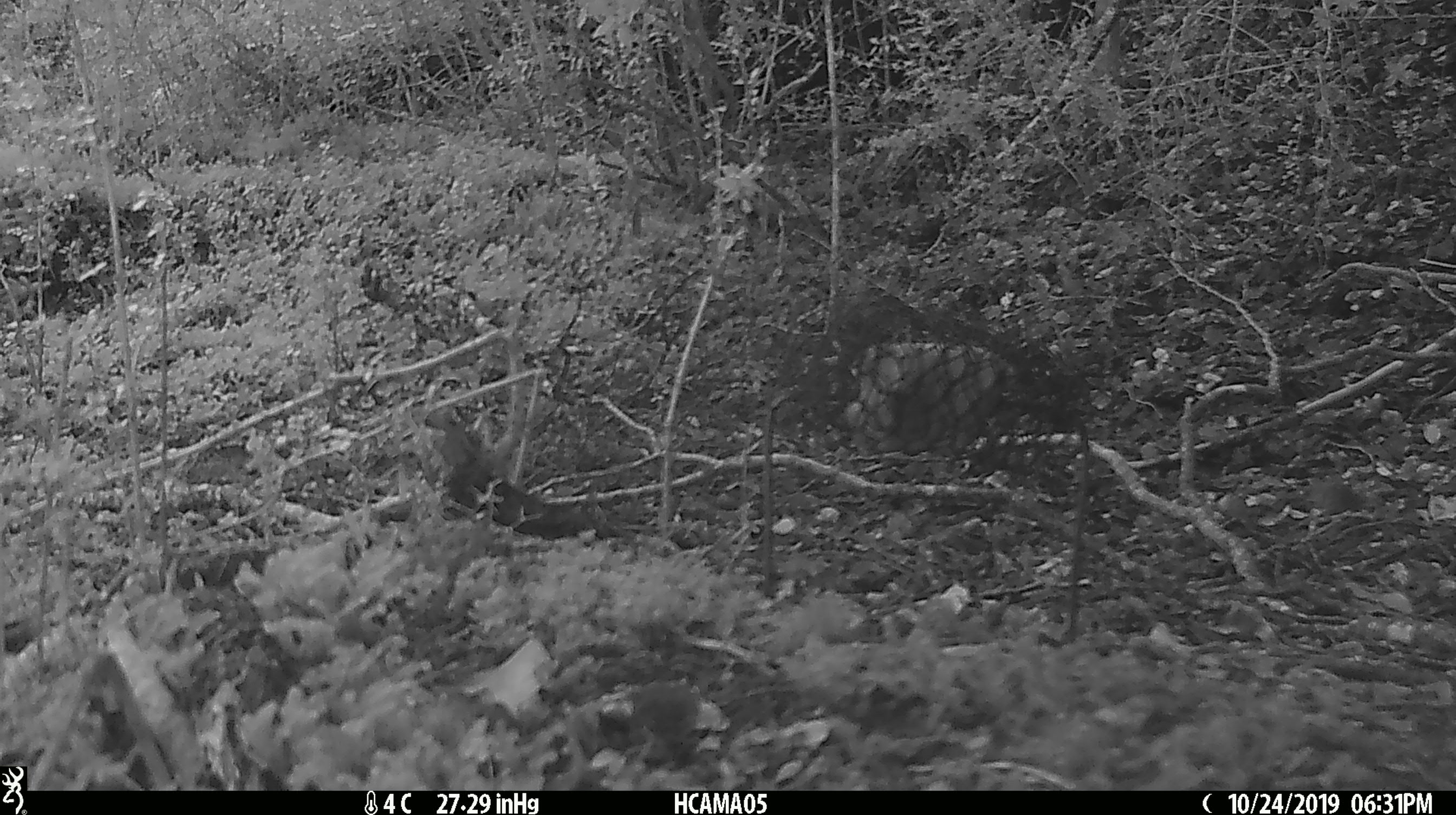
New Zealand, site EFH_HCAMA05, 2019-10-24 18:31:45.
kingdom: Animalia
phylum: Chordata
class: Mammalia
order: Rodentia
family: Muridae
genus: Mus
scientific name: Mus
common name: mouse